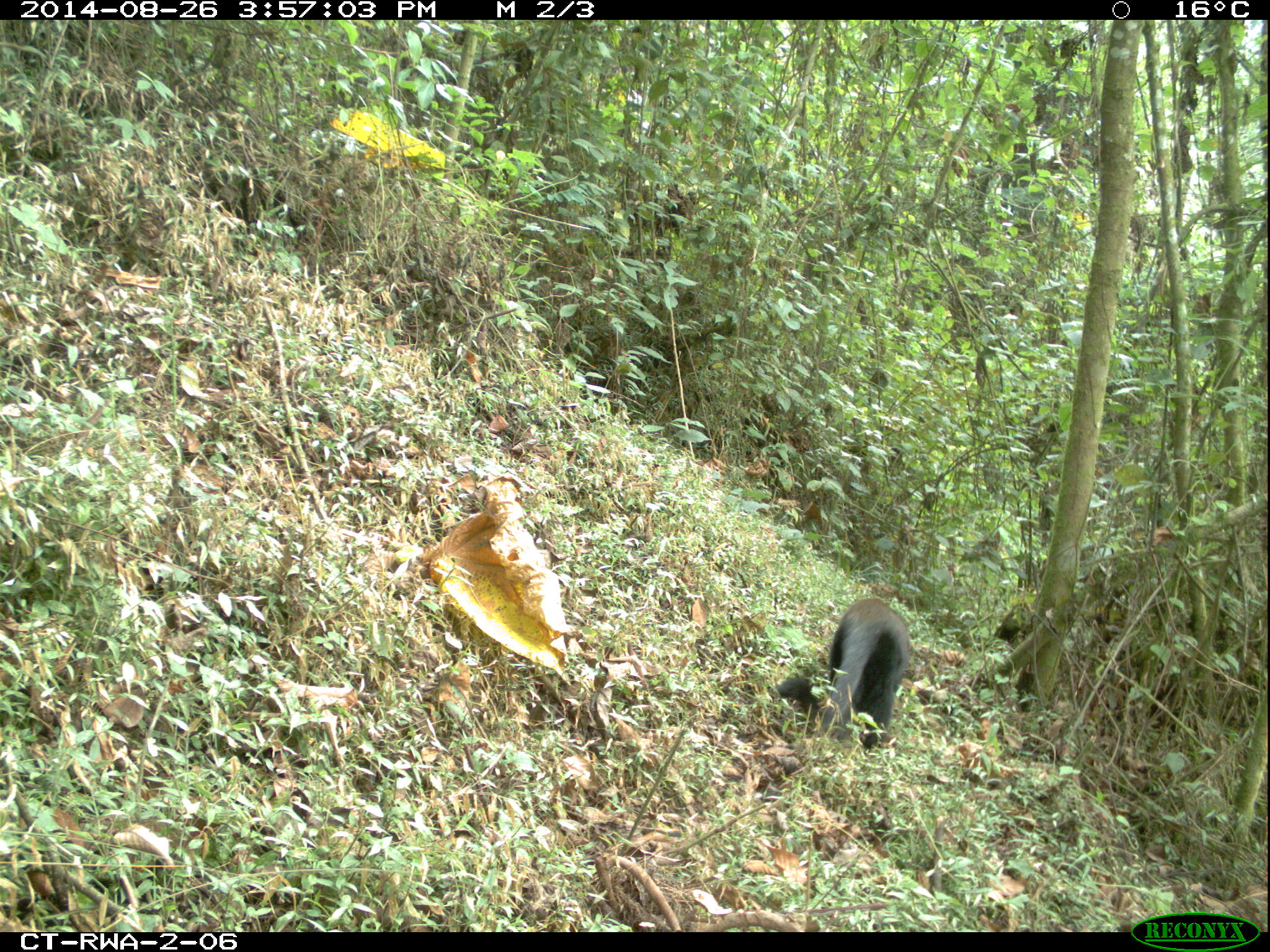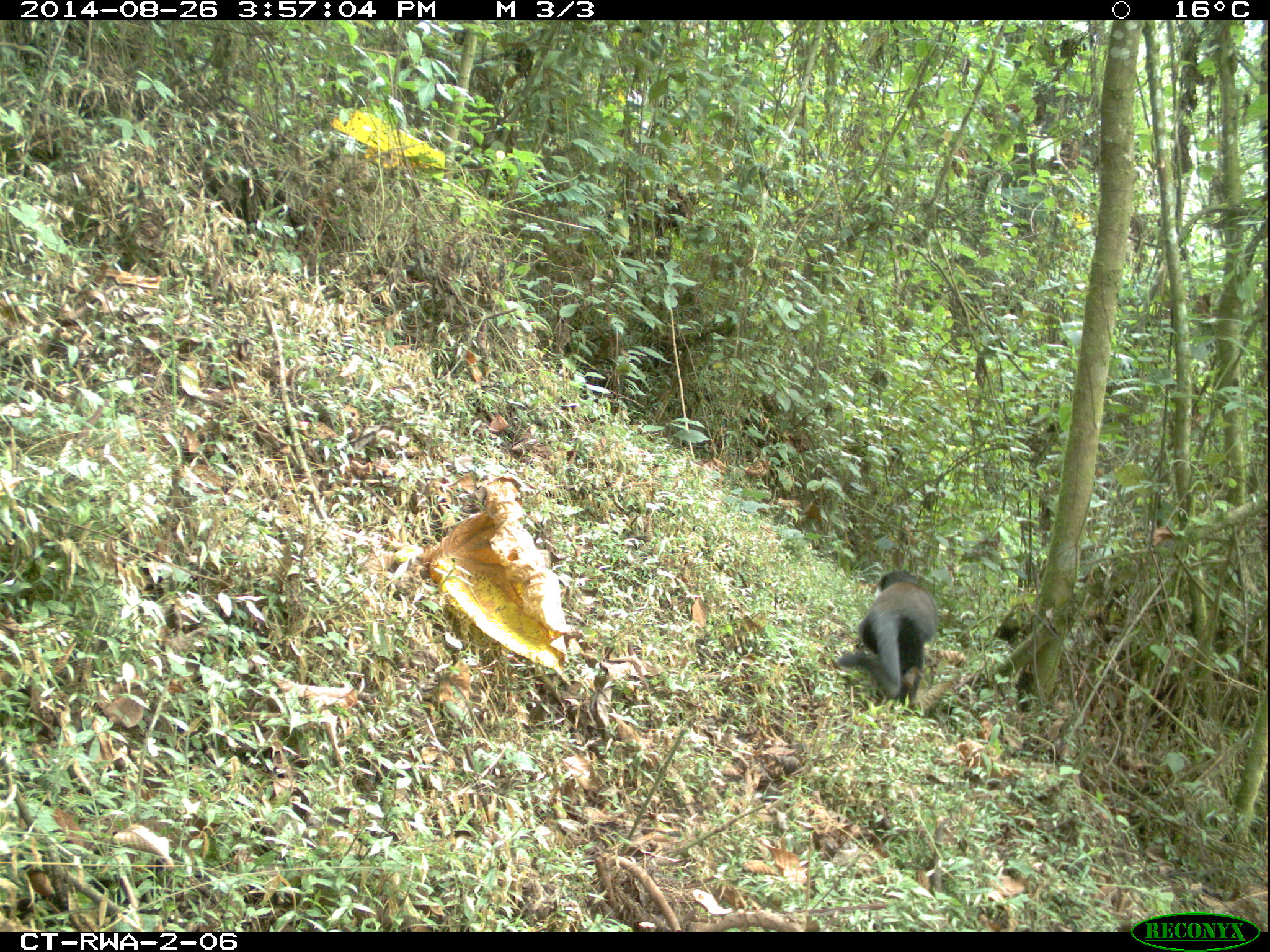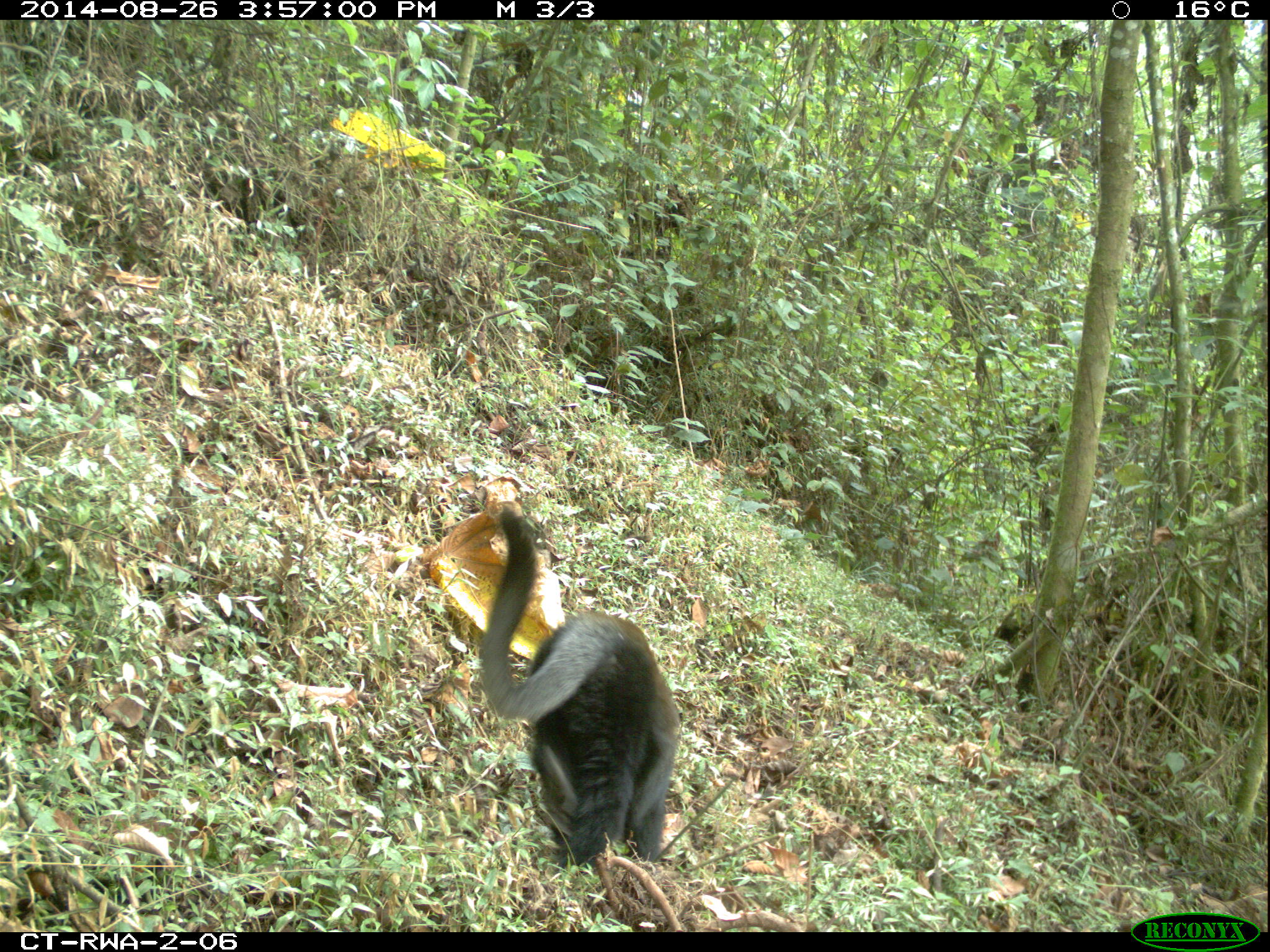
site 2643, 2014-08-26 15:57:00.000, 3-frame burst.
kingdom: Animalia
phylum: Chordata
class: Mammalia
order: Primates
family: Cercopithecidae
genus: Allochrocebus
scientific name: Allochrocebus lhoesti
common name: l'hoest's monkey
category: cercopithecus lhoesti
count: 3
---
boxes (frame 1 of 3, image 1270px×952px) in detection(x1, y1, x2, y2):
cercopithecus lhoesti: detection(766, 591, 915, 755)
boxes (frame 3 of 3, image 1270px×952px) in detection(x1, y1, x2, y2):
cercopithecus lhoesti: detection(468, 495, 678, 878)